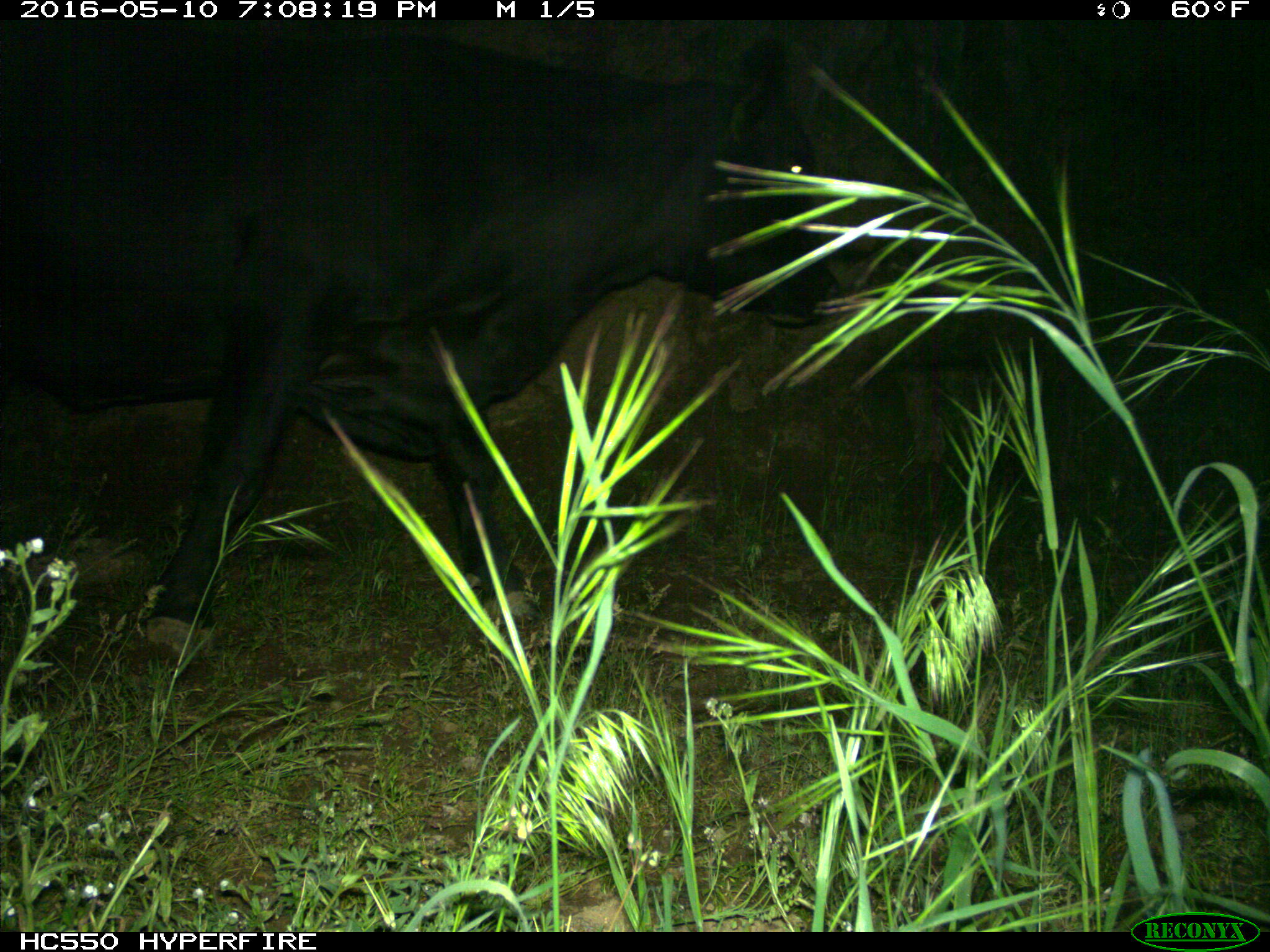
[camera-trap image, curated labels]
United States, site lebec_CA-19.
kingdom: Animalia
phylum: Chordata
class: Mammalia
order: Artiodactyla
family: Bovidae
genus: Bos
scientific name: Bos taurus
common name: domestic cow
Bos taurus (domestic cow).